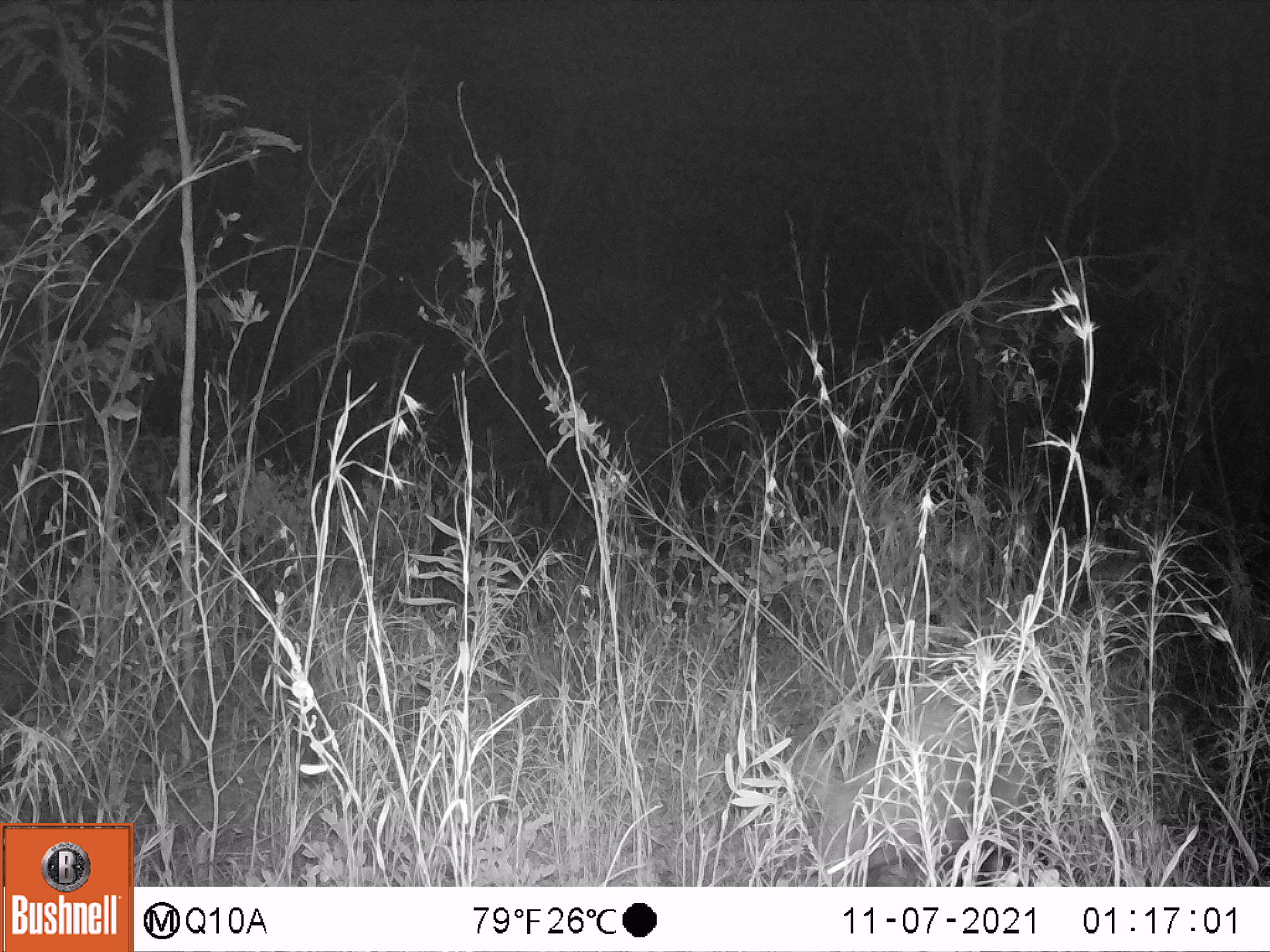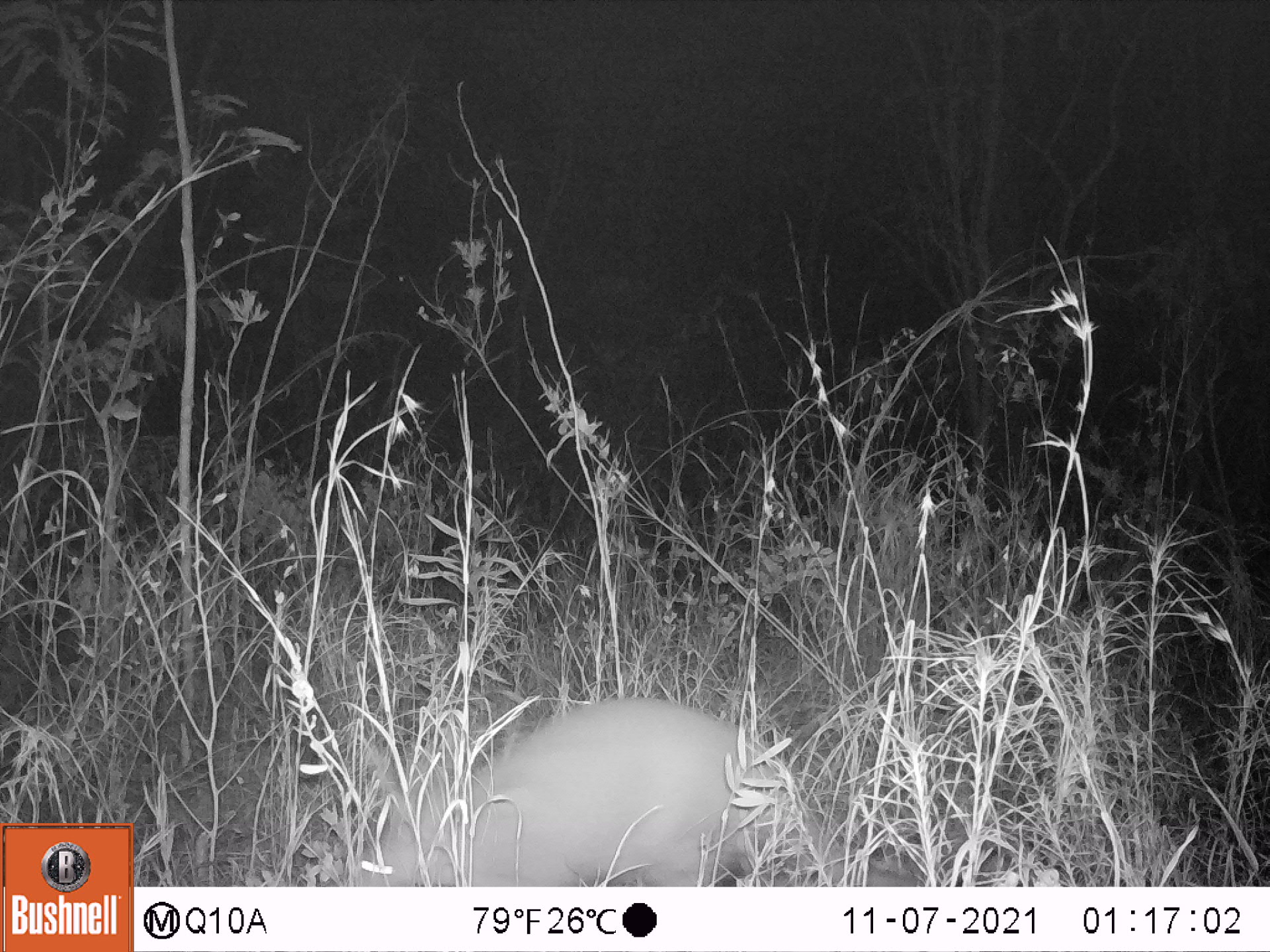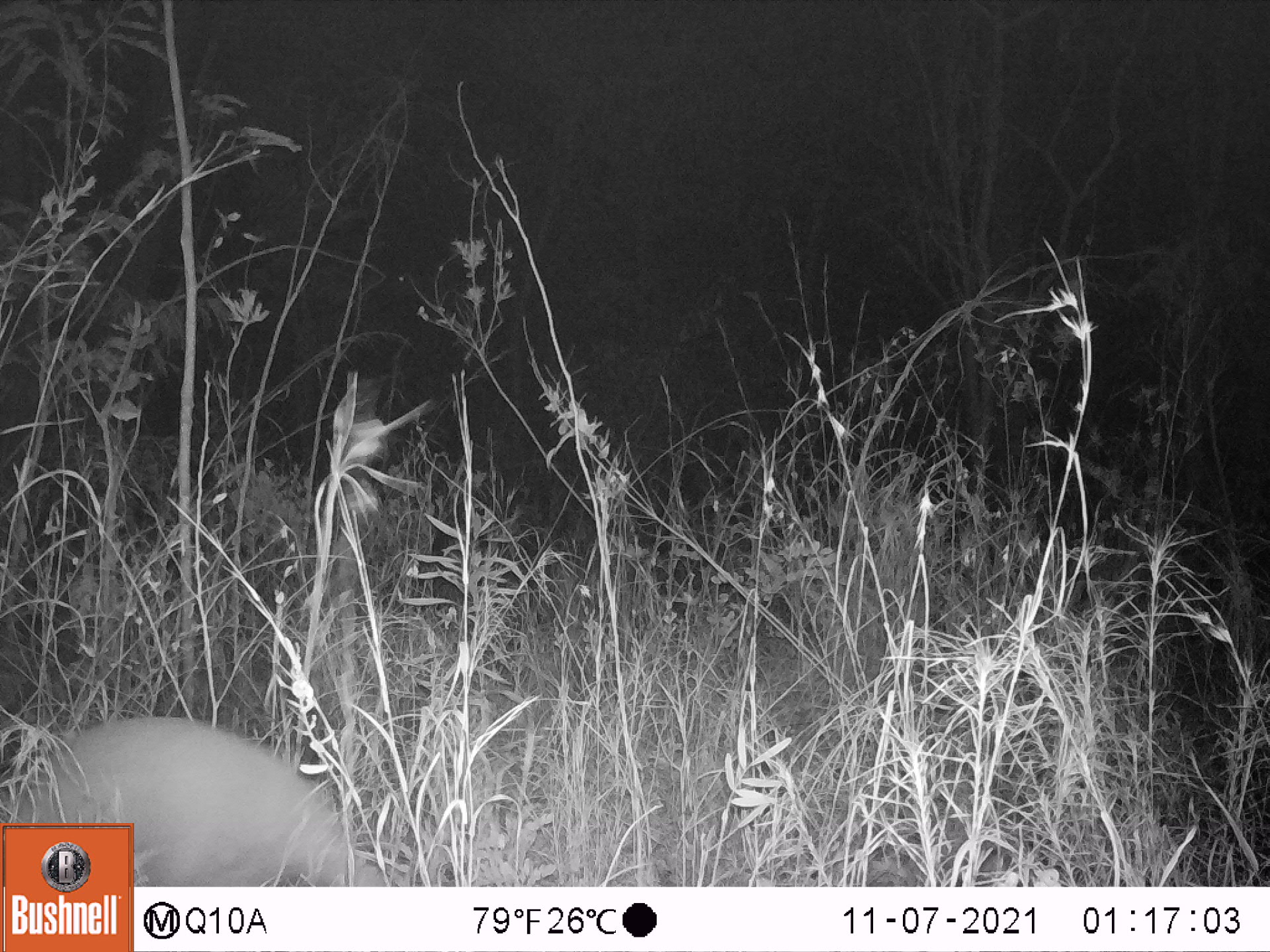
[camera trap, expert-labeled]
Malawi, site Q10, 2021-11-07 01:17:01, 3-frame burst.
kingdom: Animalia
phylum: Chordata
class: Mammalia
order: Tubulidentata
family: Orycteropodidae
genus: Orycteropus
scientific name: Orycteropus afer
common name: aardvark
Aardvark (Orycteropus afer), count 1.